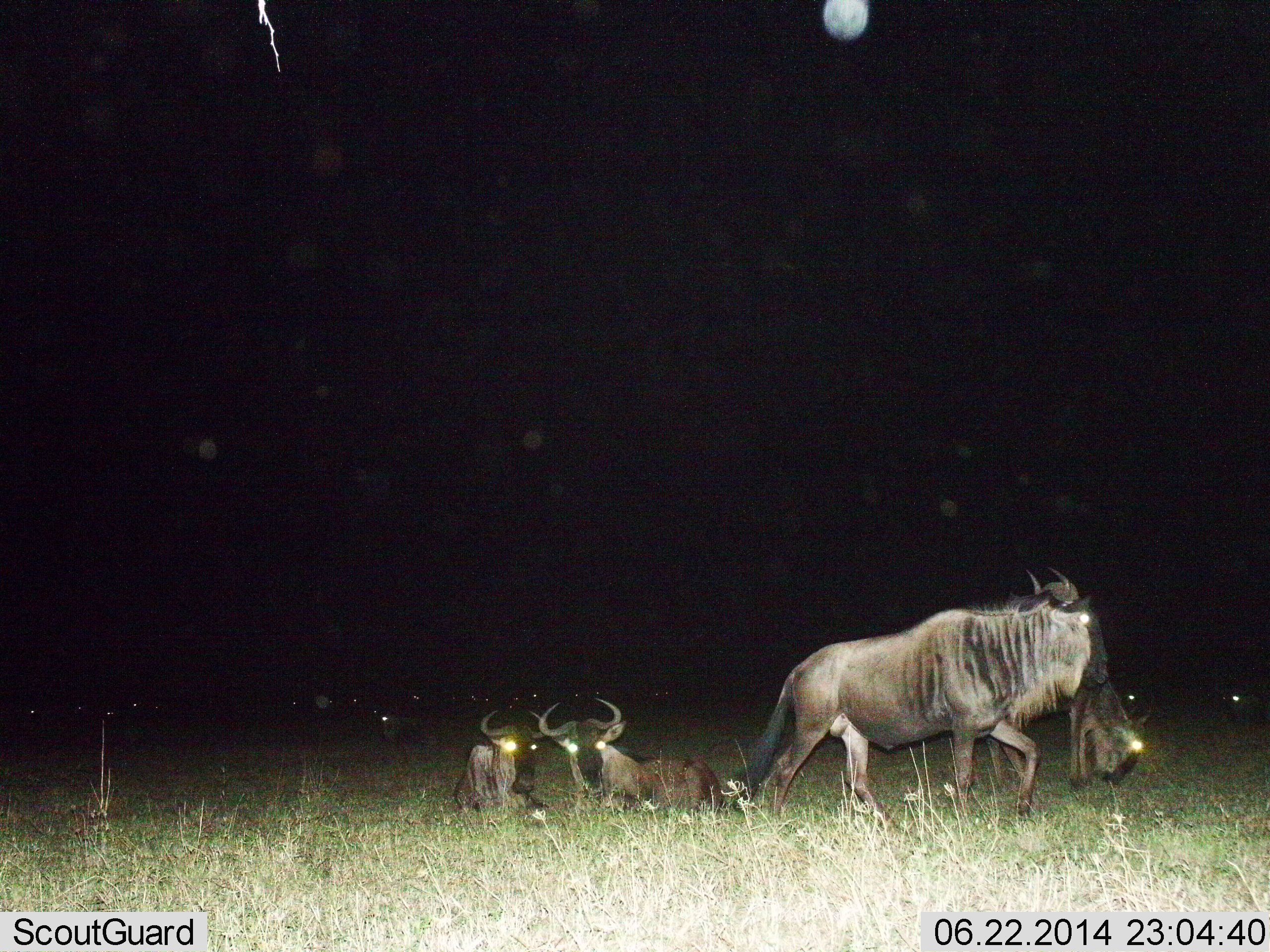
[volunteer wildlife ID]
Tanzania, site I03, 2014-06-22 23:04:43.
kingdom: Animalia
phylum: Chordata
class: Mammalia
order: Artiodactyla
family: Bovidae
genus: Connochaetes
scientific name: Connochaetes taurinus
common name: blue wildebeest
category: wildebeest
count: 8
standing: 70%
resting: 100%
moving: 80%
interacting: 10%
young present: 0%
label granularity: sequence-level